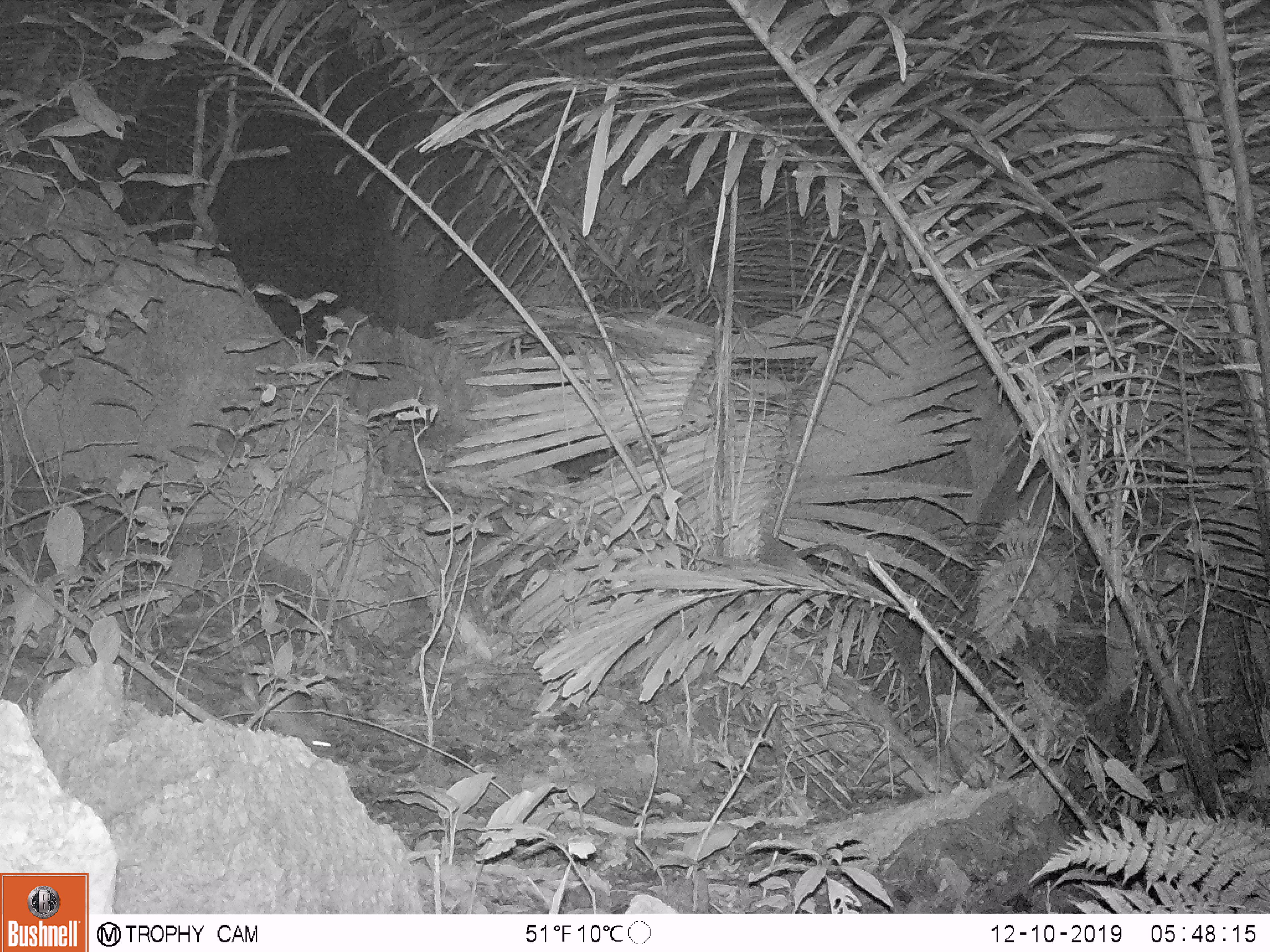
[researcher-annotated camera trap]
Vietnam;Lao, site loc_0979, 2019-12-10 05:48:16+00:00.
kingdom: Animalia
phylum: Chordata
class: Mammalia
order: Rodentia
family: Muridae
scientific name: Muridae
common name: old-world mice and rats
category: unidentified murid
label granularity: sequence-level